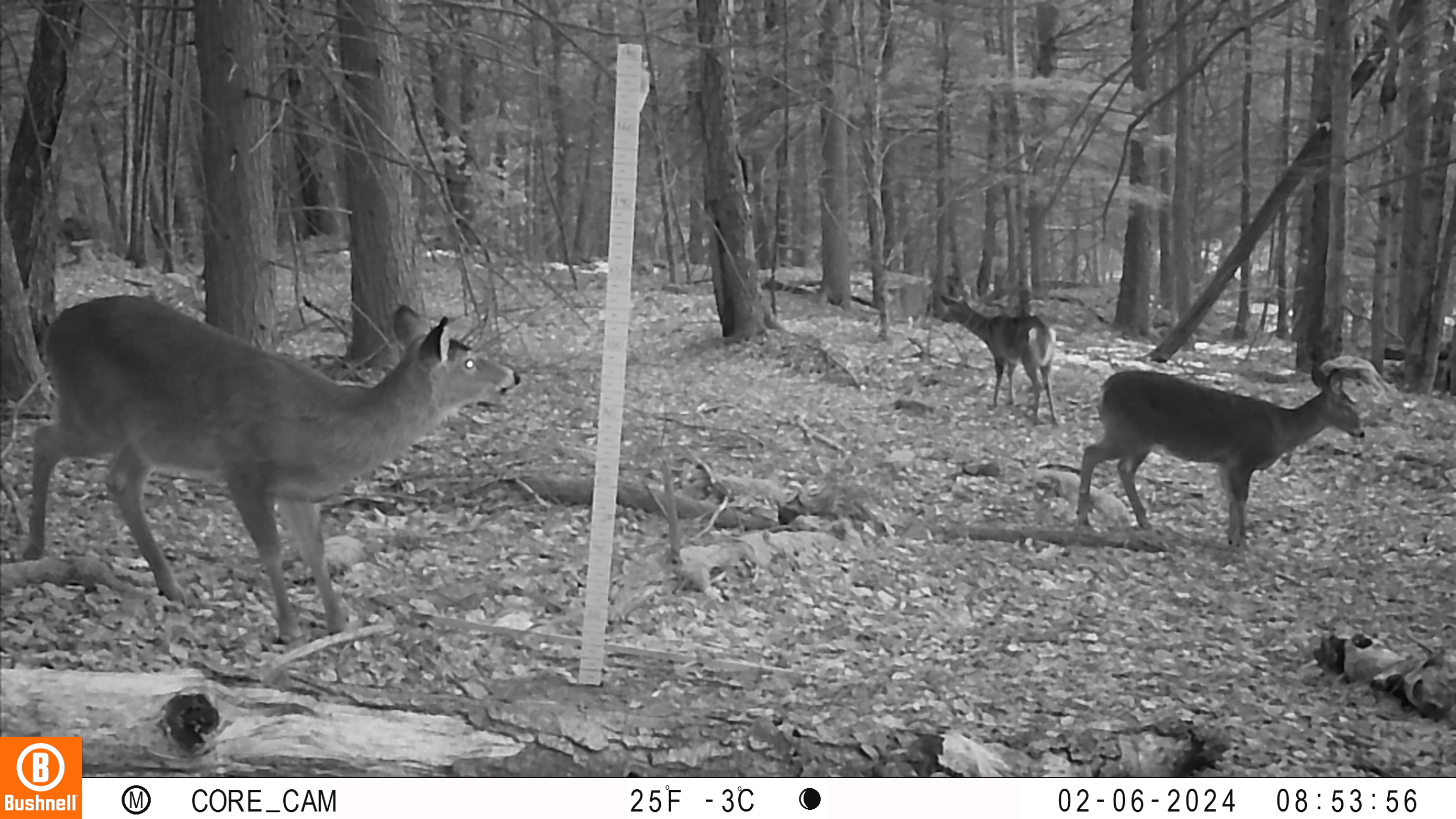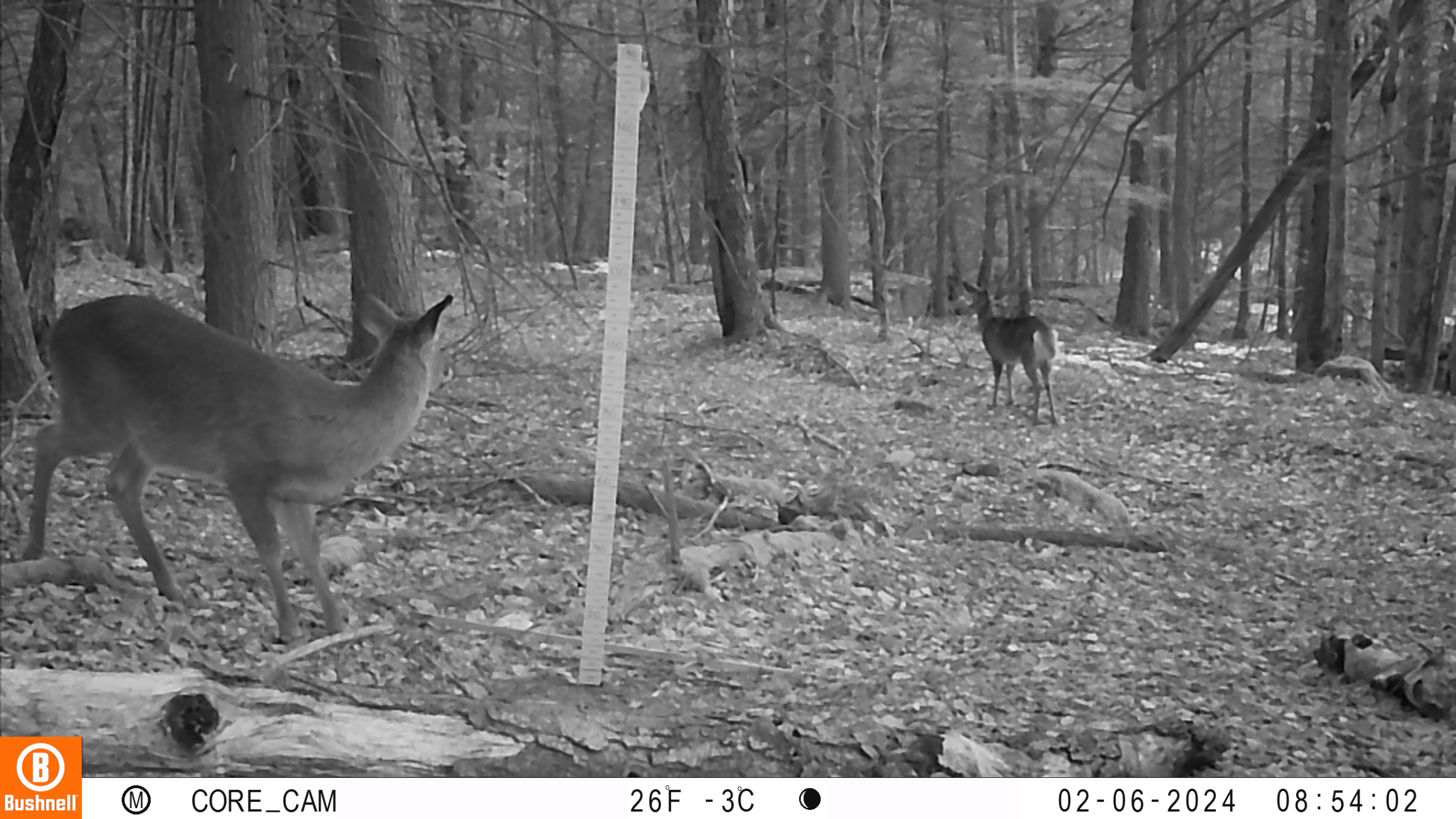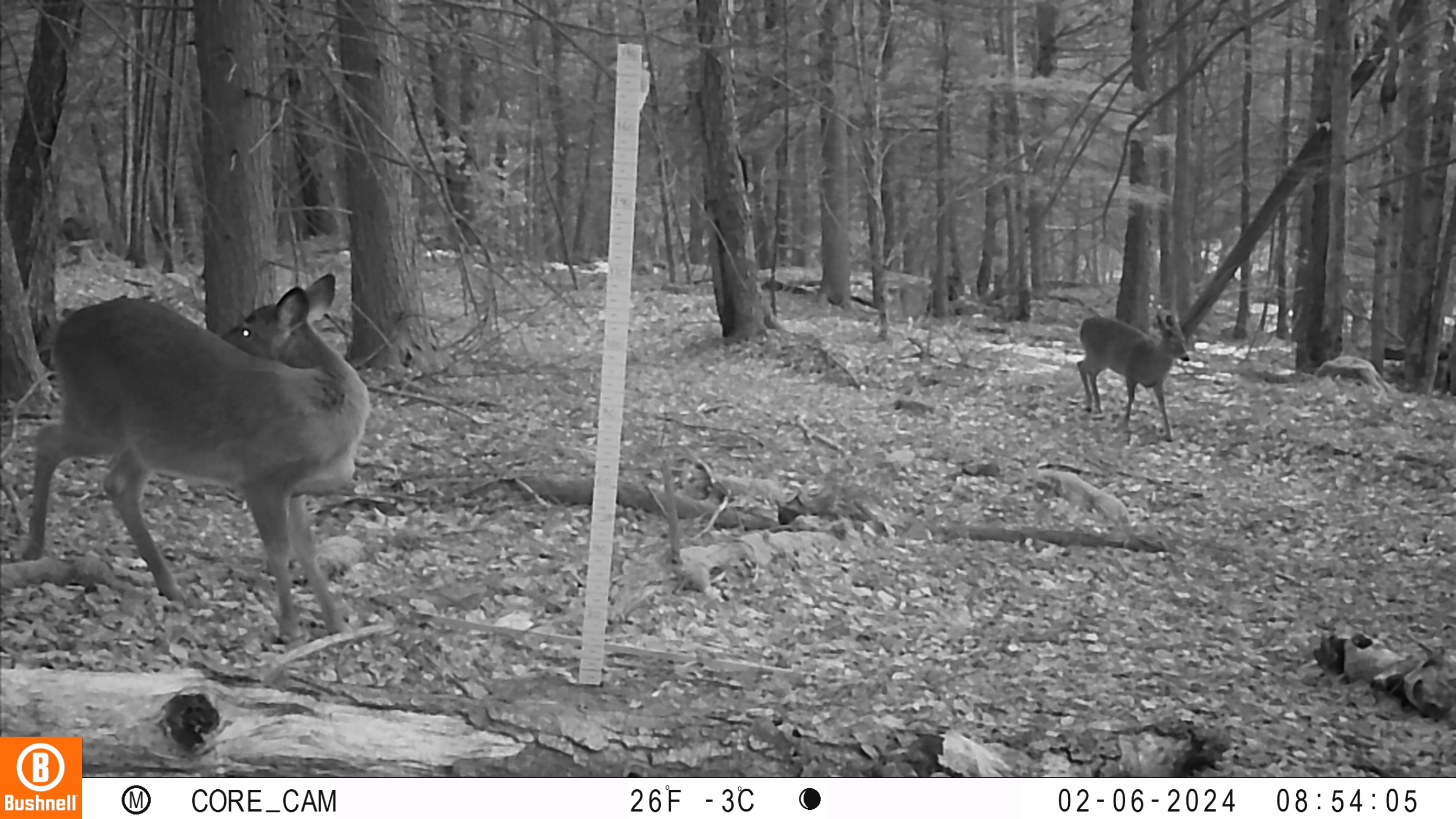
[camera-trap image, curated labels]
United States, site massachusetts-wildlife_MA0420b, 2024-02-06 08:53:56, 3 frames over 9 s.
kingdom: Animalia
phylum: Chordata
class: Mammalia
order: Artiodactyla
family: Cervidae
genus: Odocoileus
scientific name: Odocoileus virginianus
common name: white-tailed deer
White-tailed deer (Odocoileus virginianus).